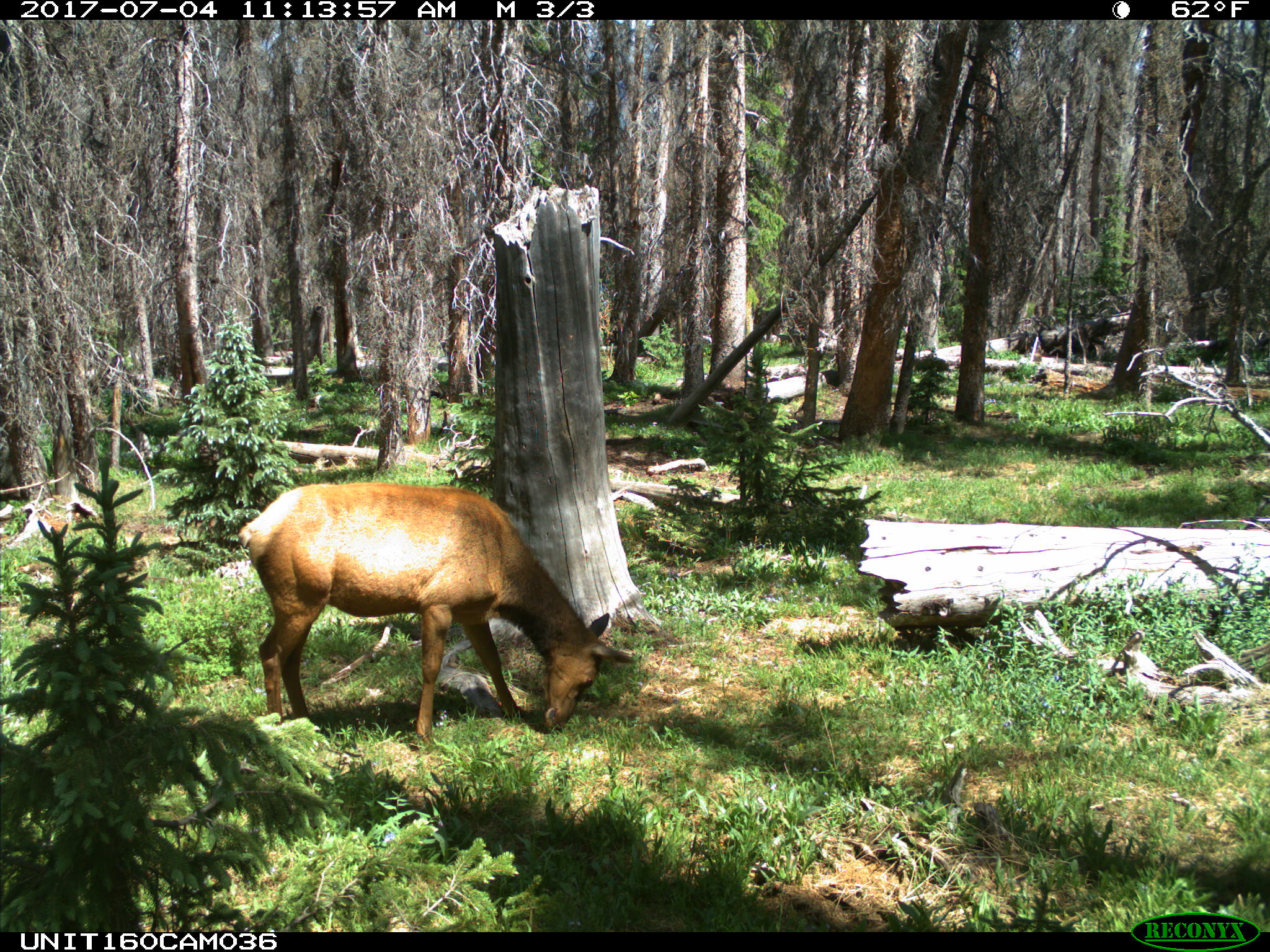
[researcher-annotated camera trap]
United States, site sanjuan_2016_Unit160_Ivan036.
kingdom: Animalia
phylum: Chordata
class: Mammalia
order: Artiodactyla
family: Cervidae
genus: Cervus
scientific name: Cervus elaphus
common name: red deer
Cervus elaphus (red deer).